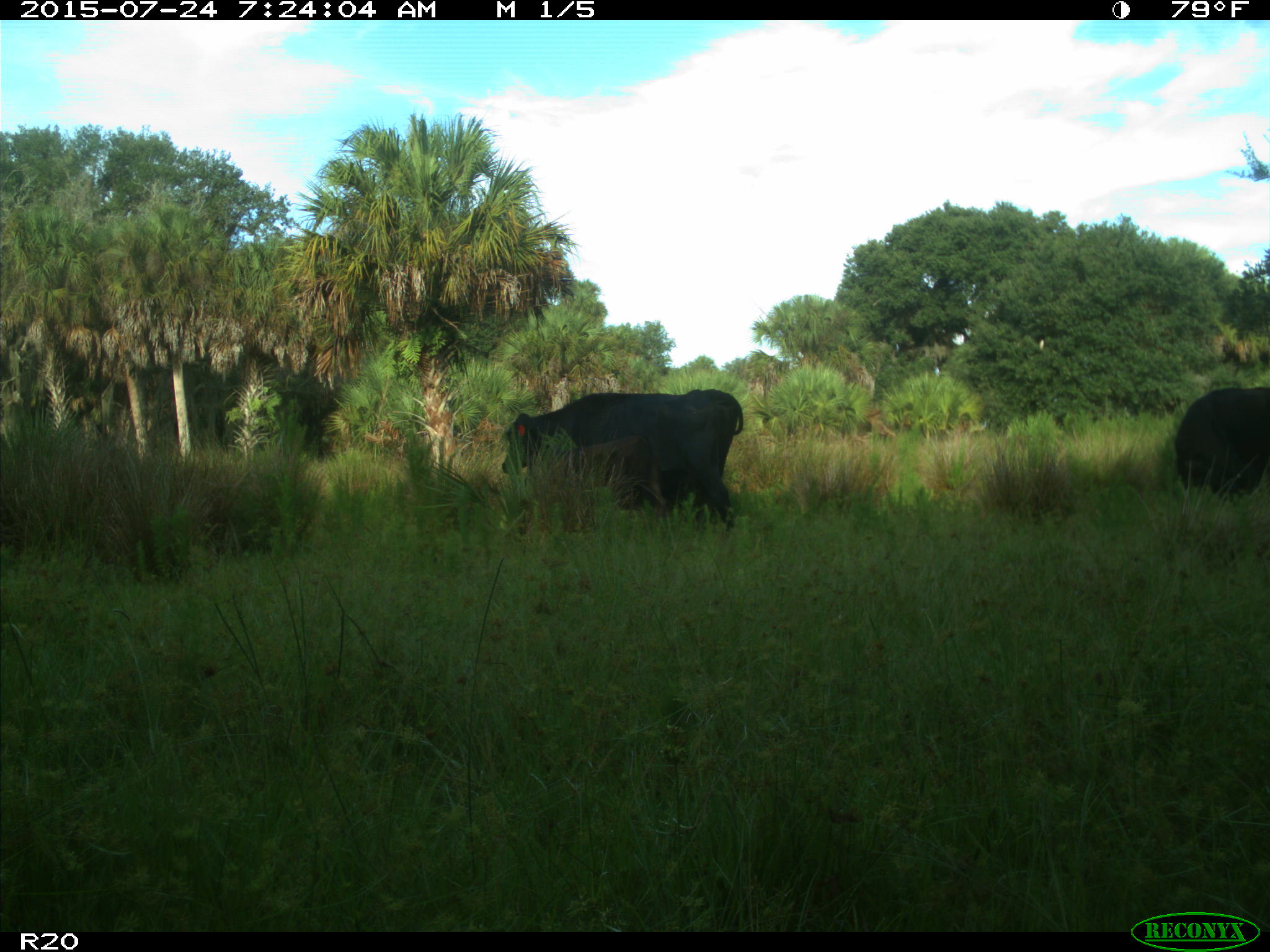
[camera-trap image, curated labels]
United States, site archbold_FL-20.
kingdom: Animalia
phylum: Chordata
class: Mammalia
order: Artiodactyla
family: Bovidae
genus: Bos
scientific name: Bos taurus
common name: domestic cow